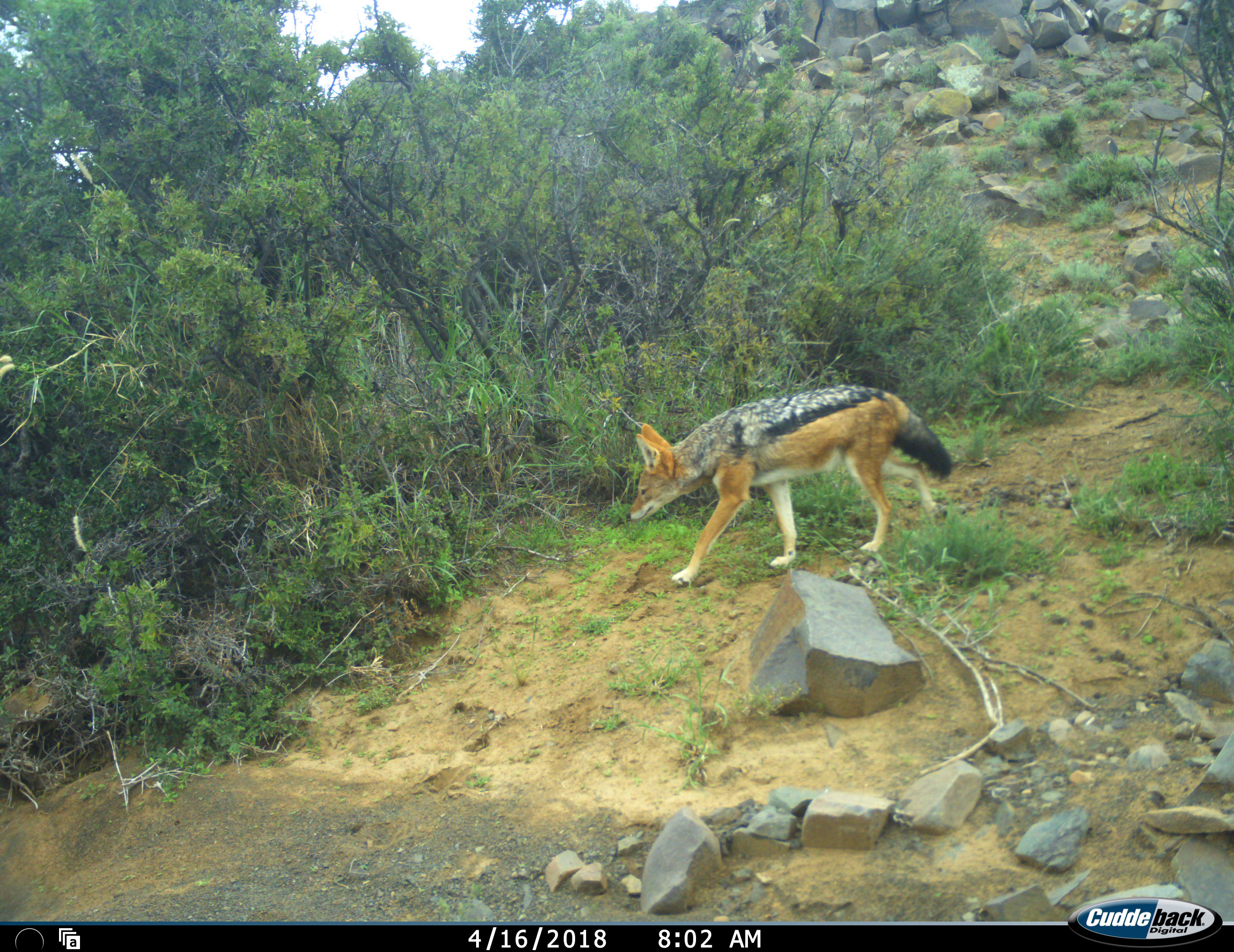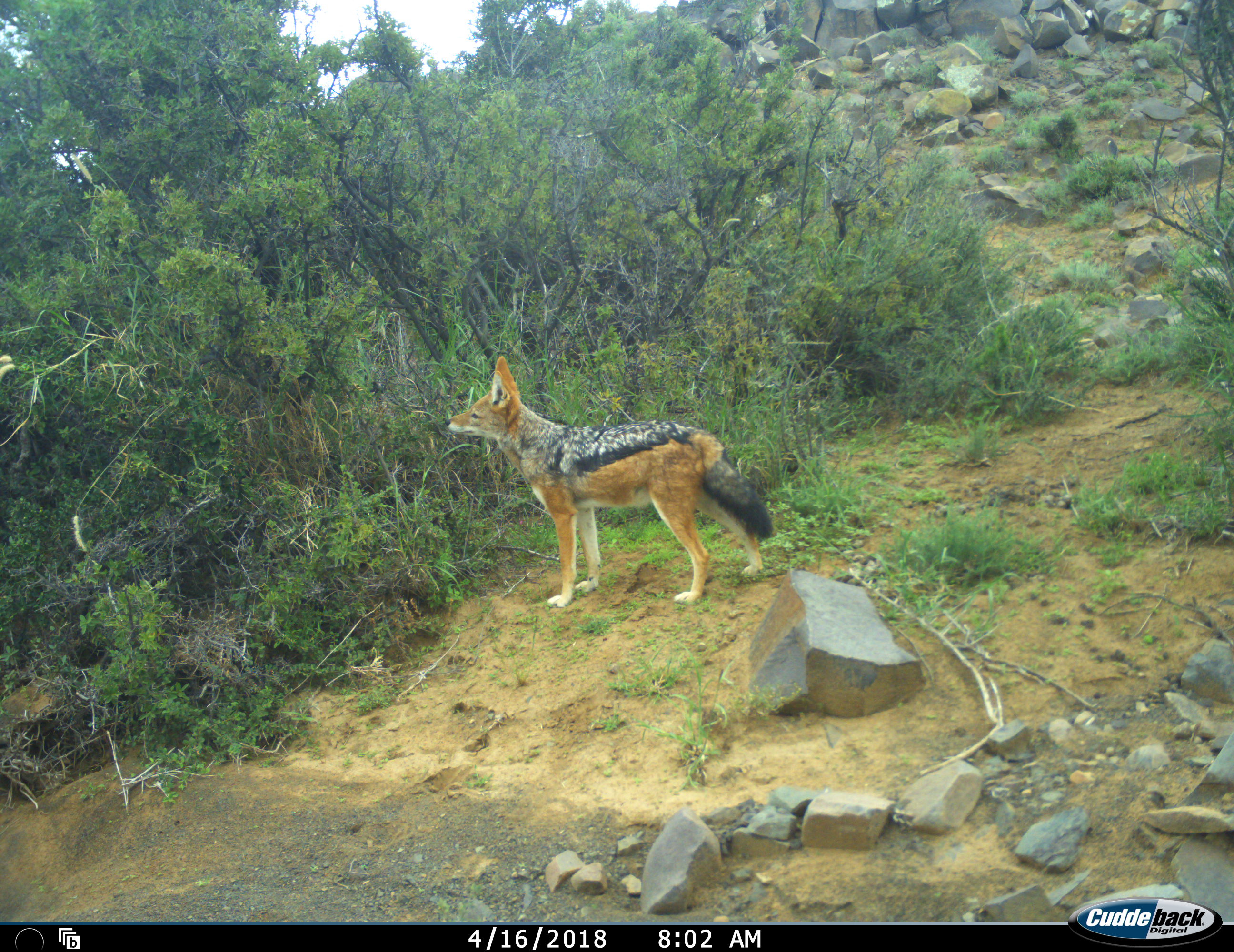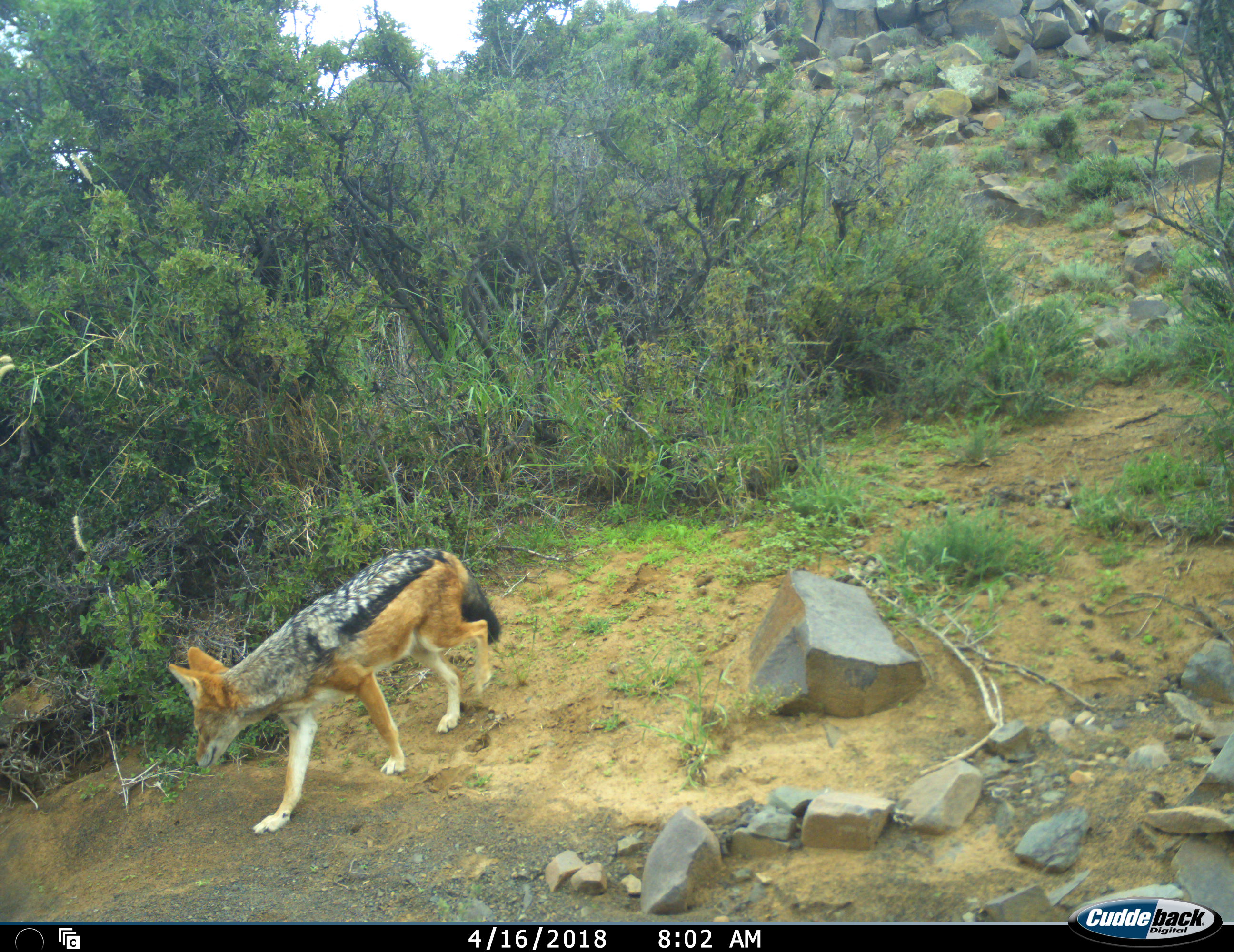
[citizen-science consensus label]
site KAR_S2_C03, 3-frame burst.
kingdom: Animalia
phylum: Chordata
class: Mammalia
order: Carnivora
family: Canidae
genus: Lupulella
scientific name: Lupulella mesomelas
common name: black-backed jackal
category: jackalblackbacked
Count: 1.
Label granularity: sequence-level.